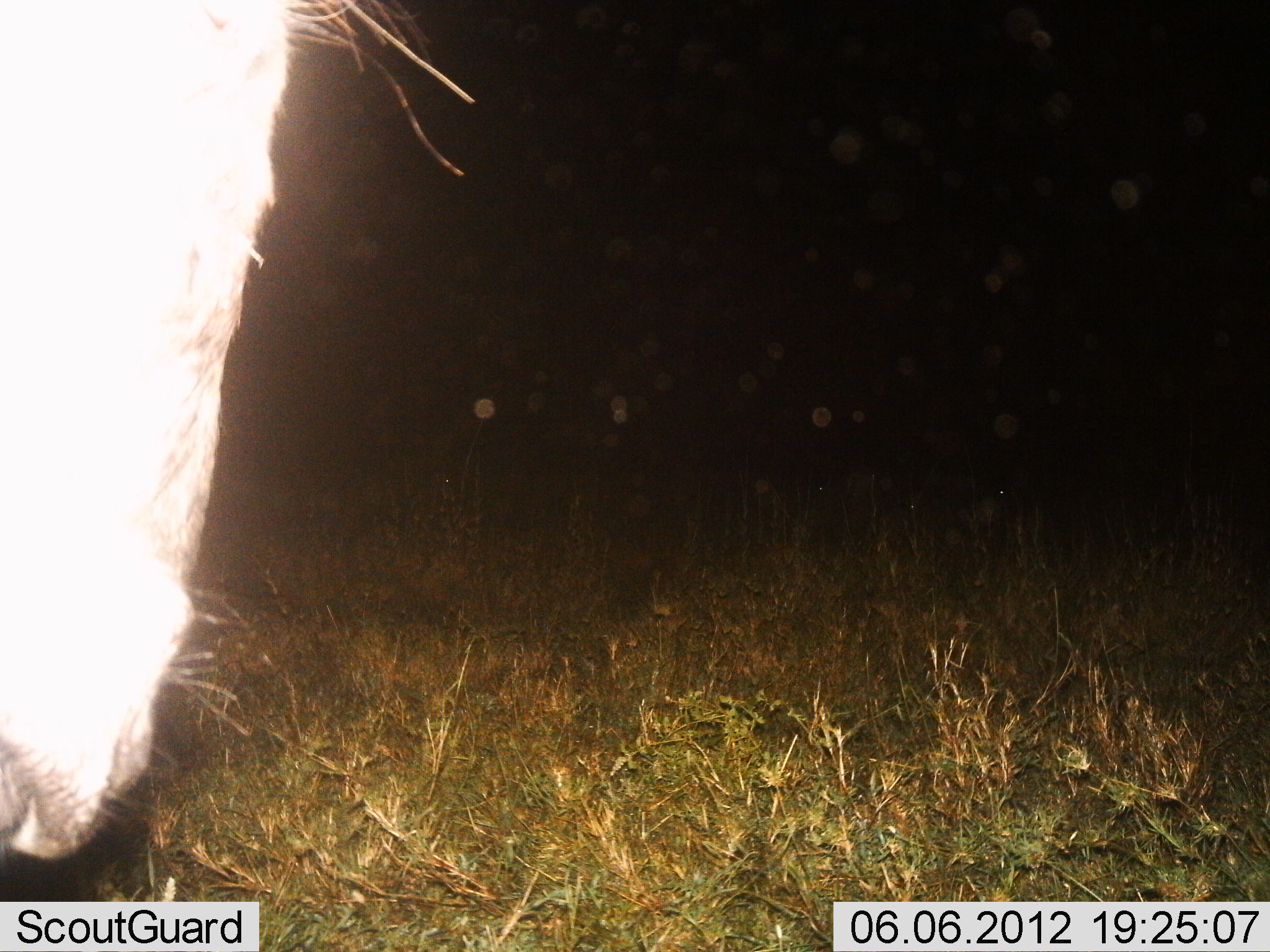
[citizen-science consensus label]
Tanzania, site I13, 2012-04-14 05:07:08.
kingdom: Animalia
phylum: Chordata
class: Mammalia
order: Artiodactyla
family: Bovidae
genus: Connochaetes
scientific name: Connochaetes taurinus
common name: blue wildebeest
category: wildebeest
Wildebeest (blue wildebeest) (Connochaetes taurinus), count 1. Behavior (volunteer vote fractions): standing 73%, resting 0%, moving 0%, interacting 0%. Young present (vote fraction): 0%. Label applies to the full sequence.